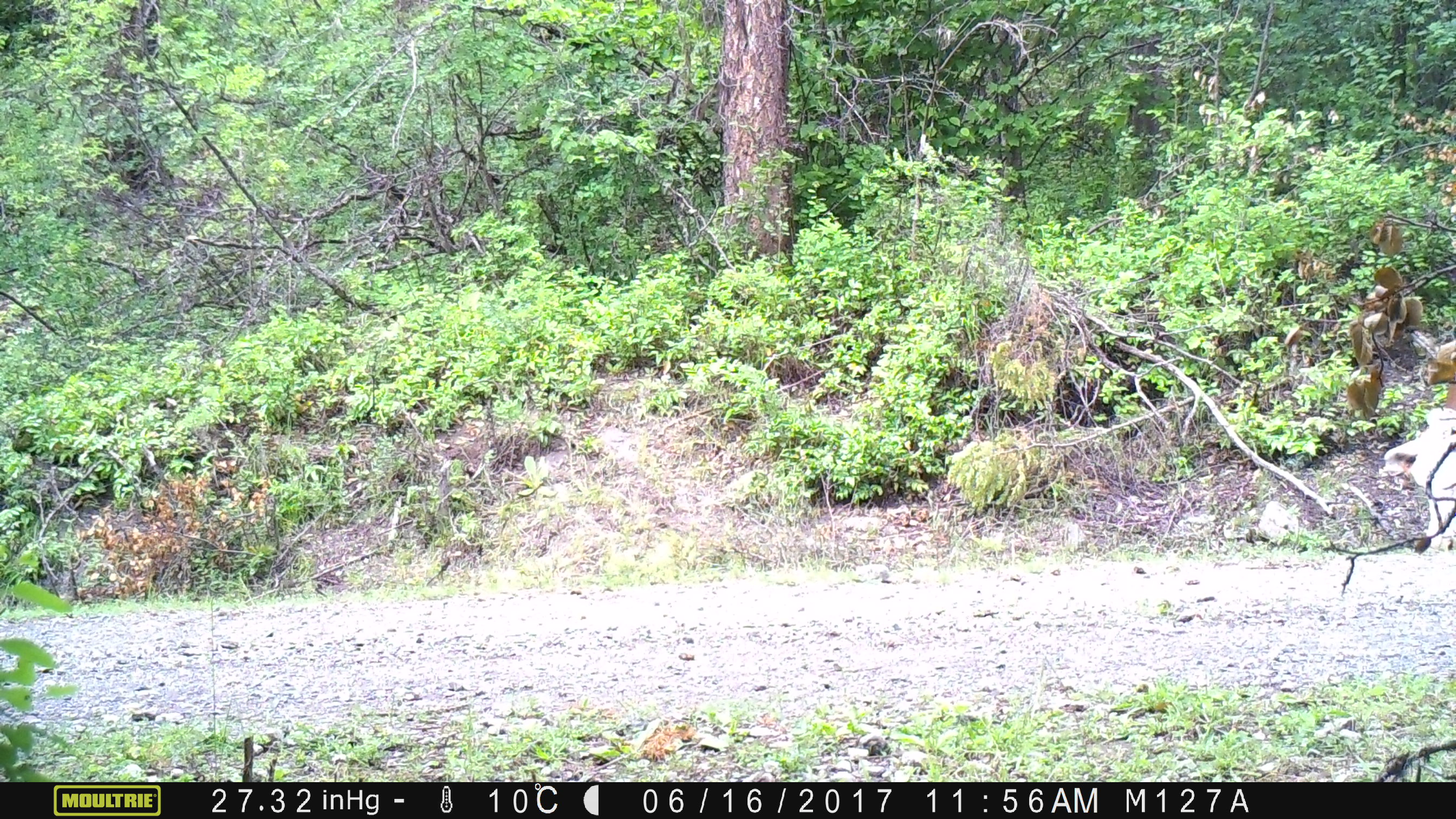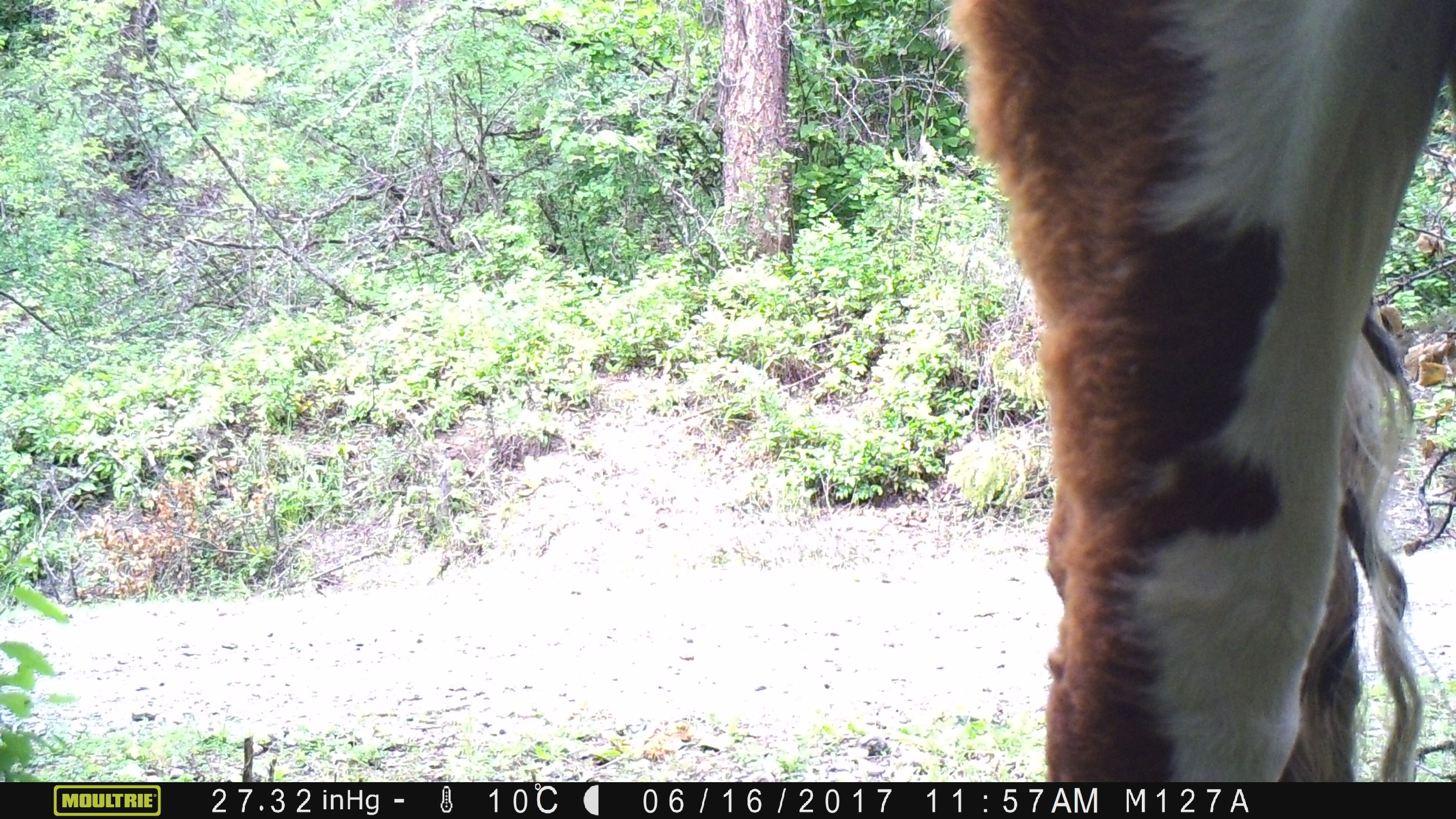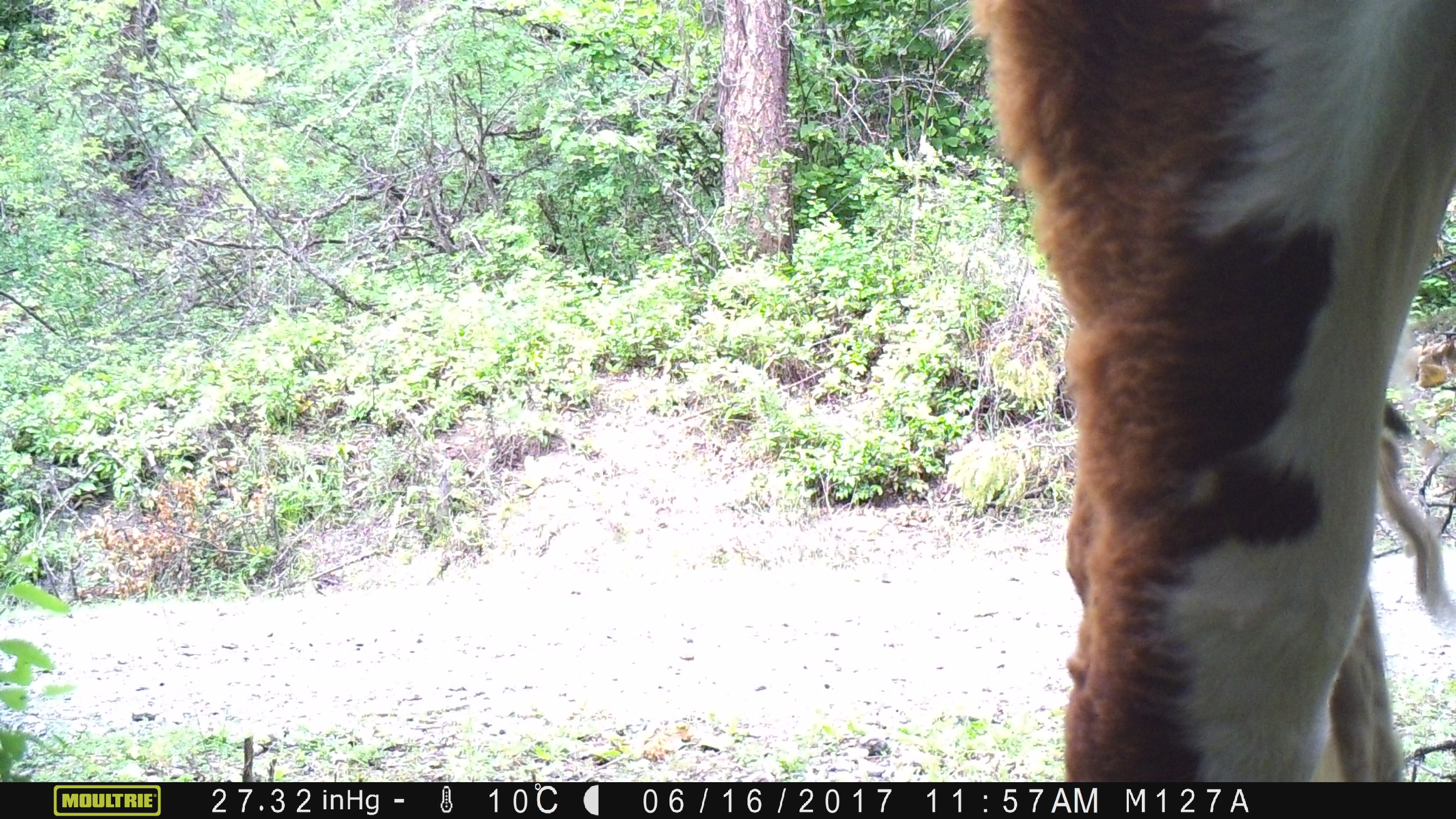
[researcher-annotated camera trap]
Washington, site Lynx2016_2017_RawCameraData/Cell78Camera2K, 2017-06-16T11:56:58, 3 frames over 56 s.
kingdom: Animalia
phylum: Chordata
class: Mammalia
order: Artiodactyla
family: Bovidae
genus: Bos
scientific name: Bos taurus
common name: domestic cattle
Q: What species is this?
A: Domestic cattle (Bos taurus).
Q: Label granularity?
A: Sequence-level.